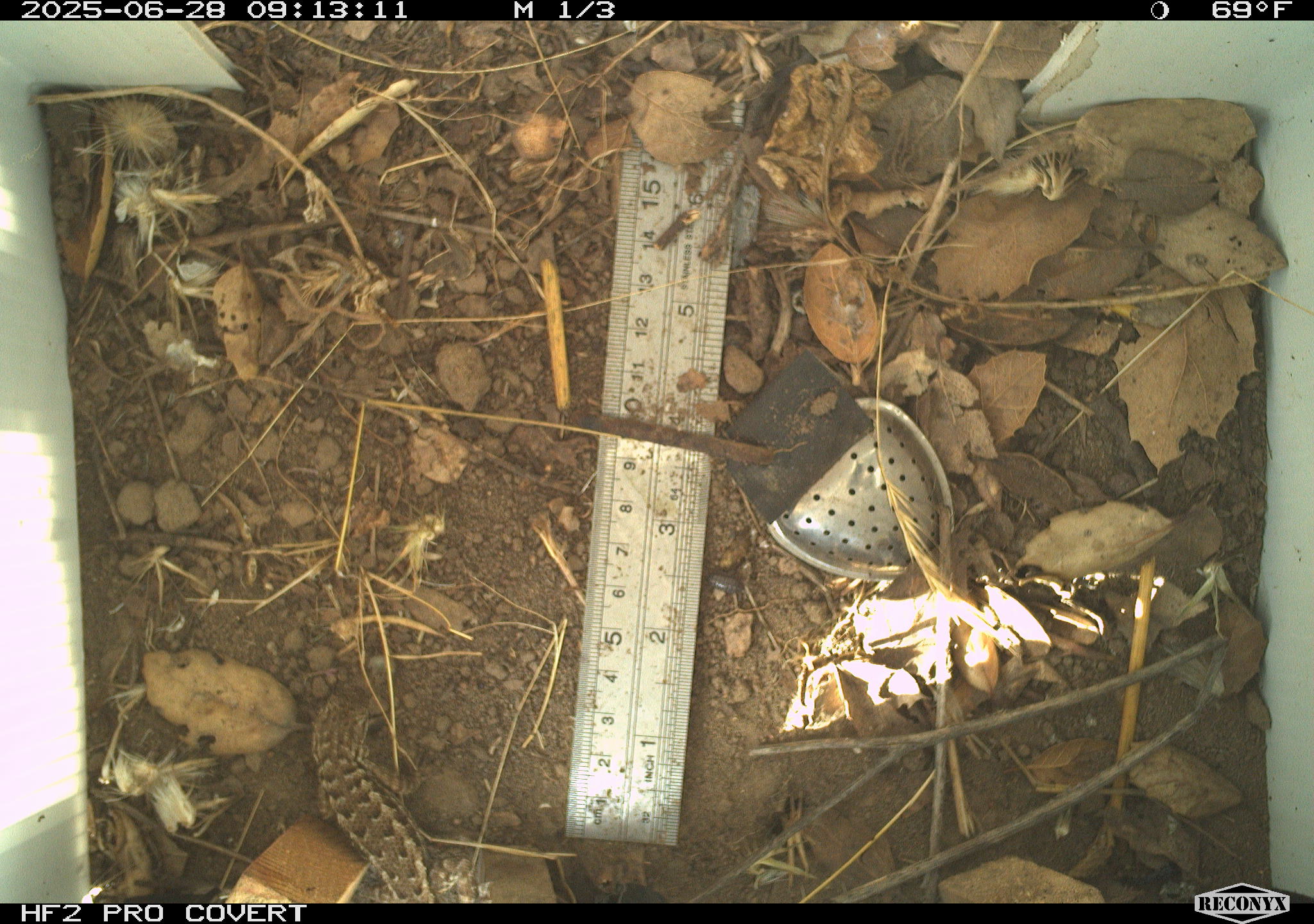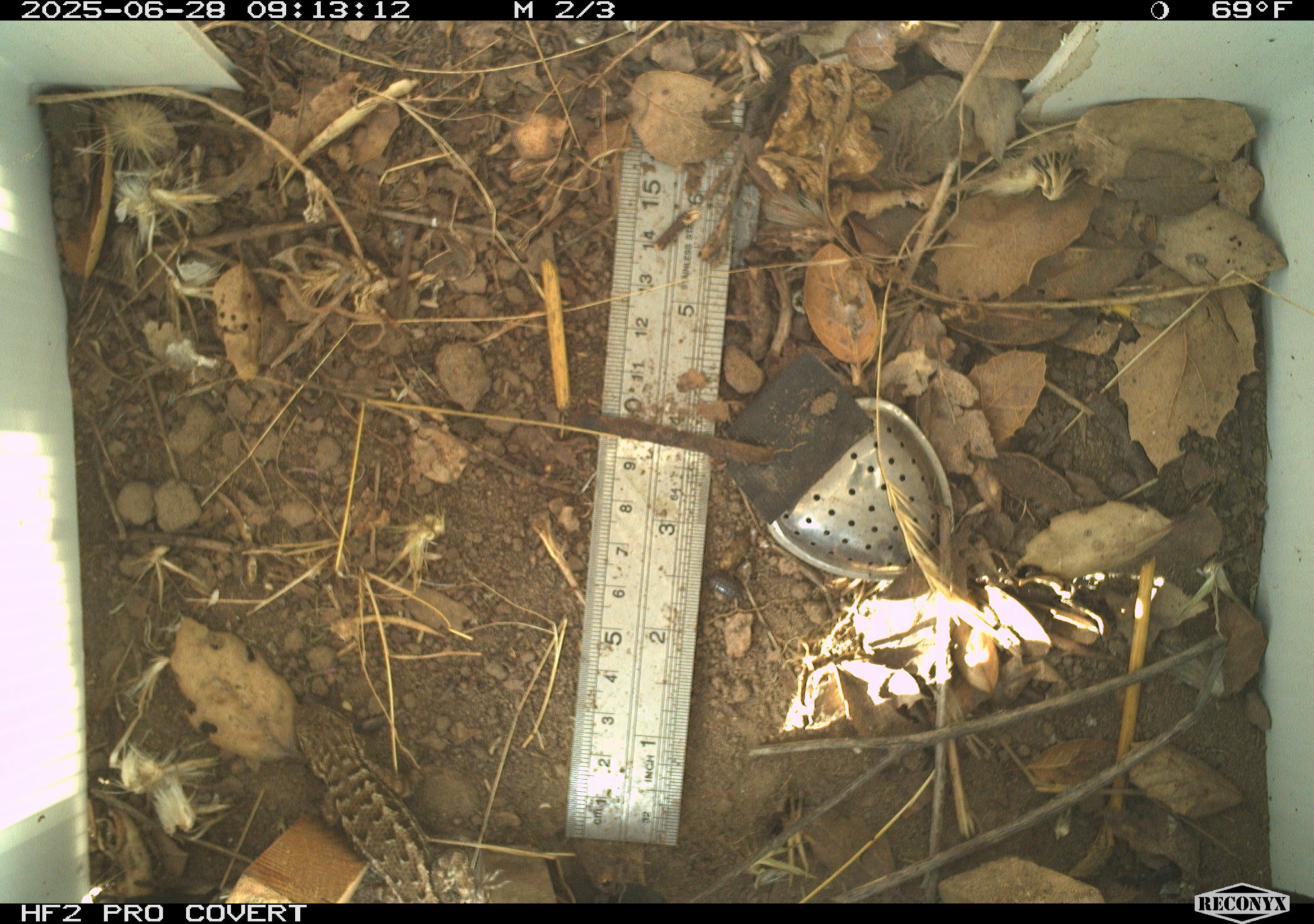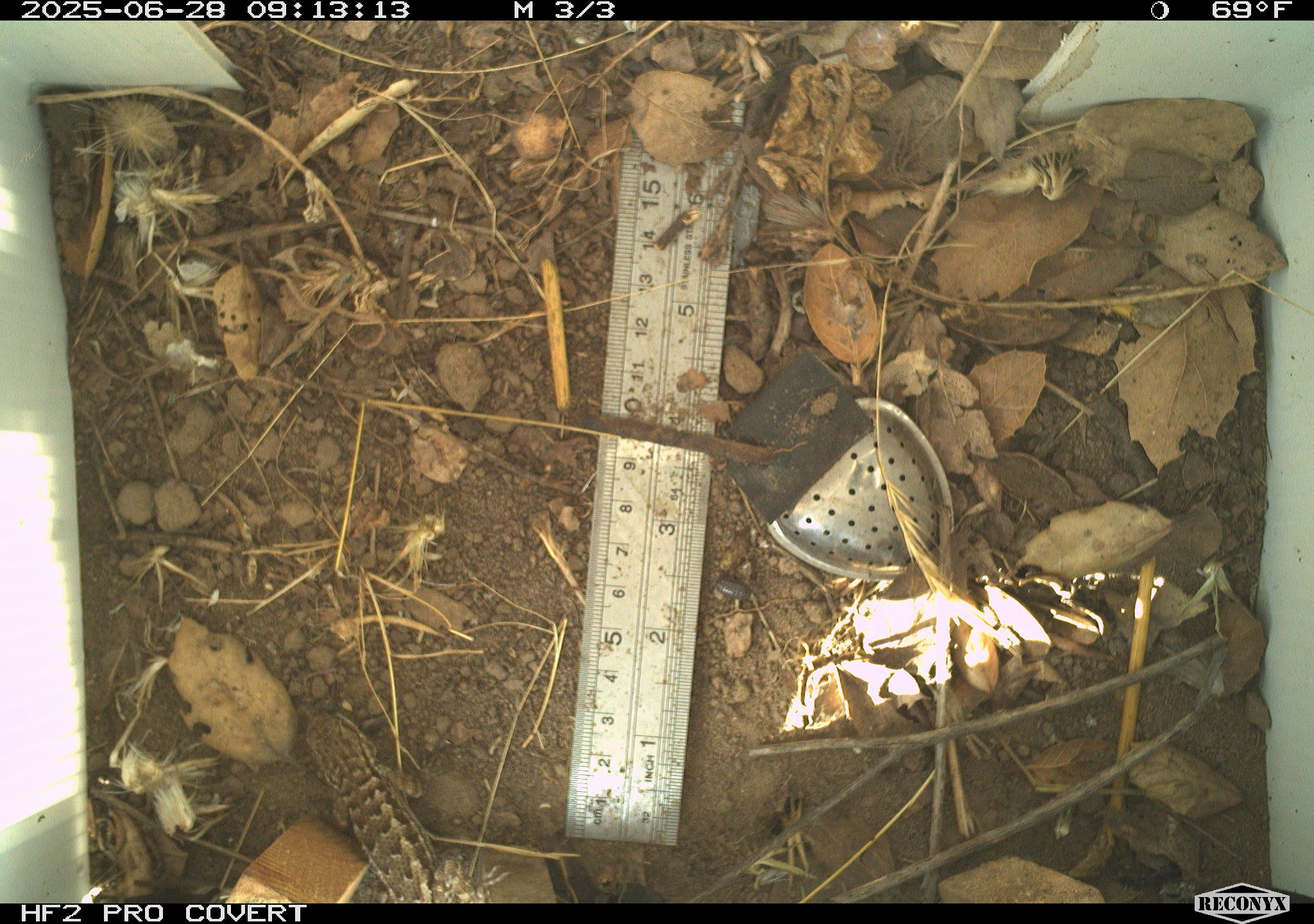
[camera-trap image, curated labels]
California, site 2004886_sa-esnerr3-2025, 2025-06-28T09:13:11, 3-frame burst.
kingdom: Animalia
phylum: Chordata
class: Reptilia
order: Squamata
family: Phrynosomatidae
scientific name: Phrynosomatidae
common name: north american spiny lizards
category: sceloporus/uta species